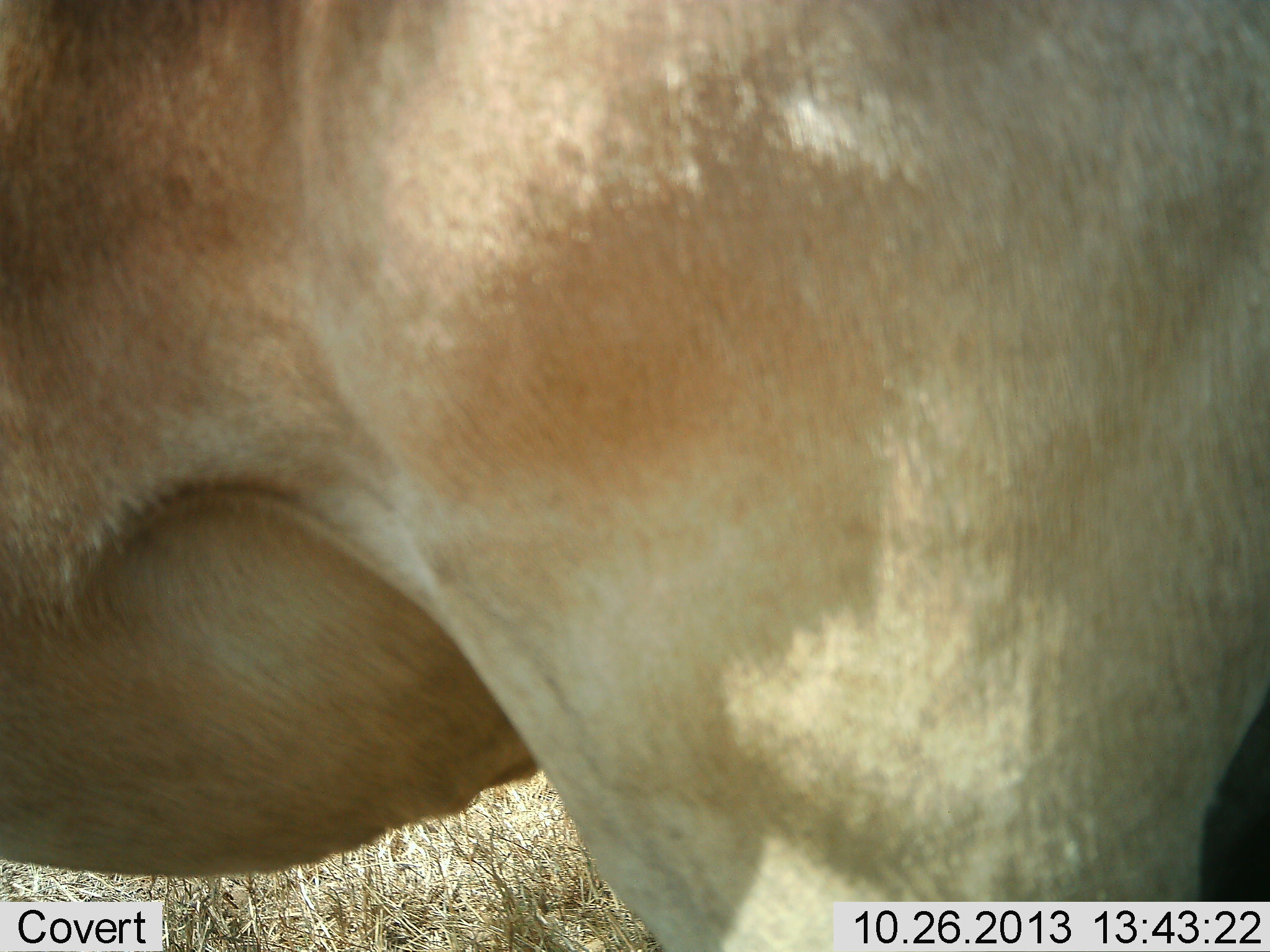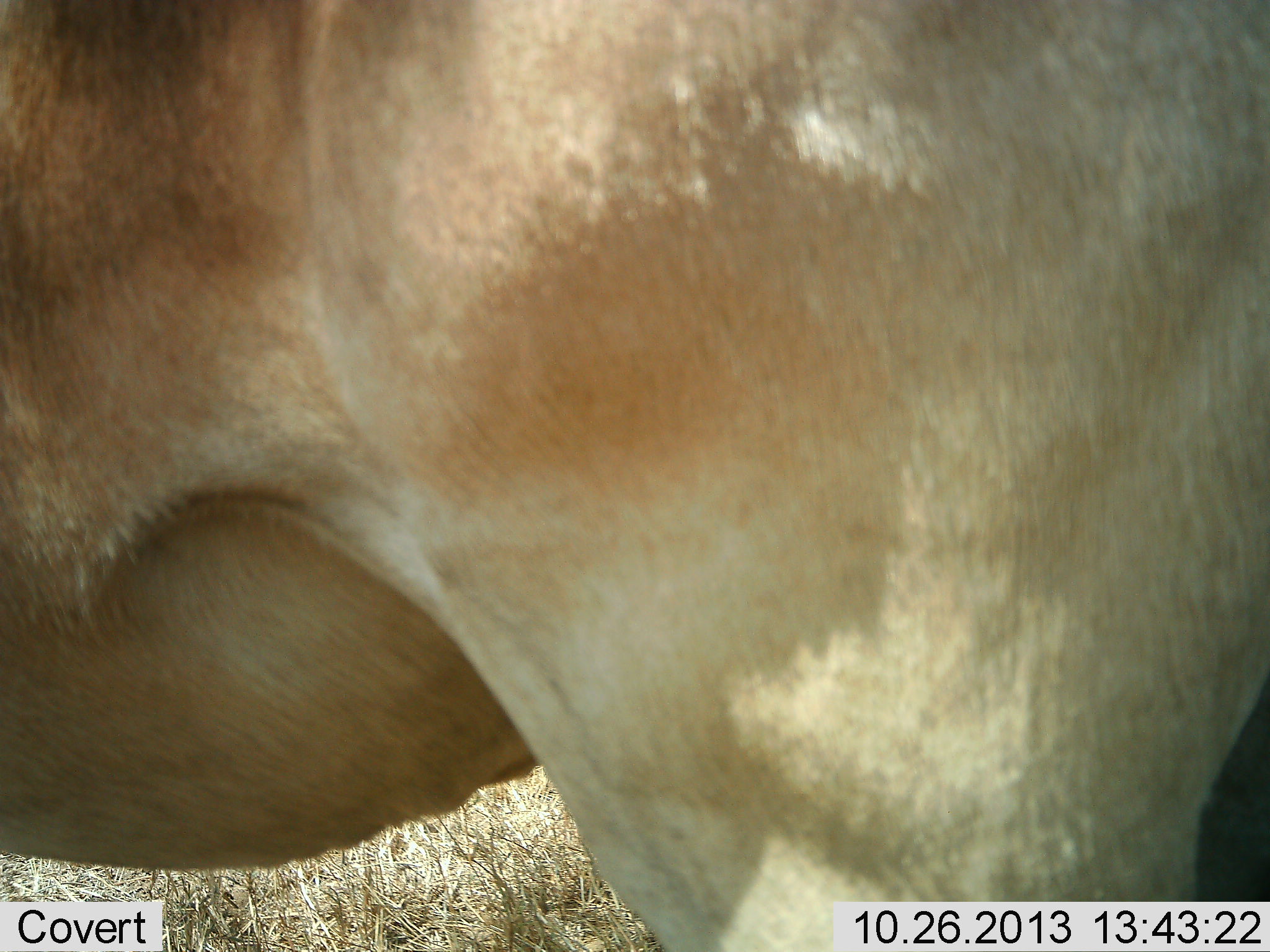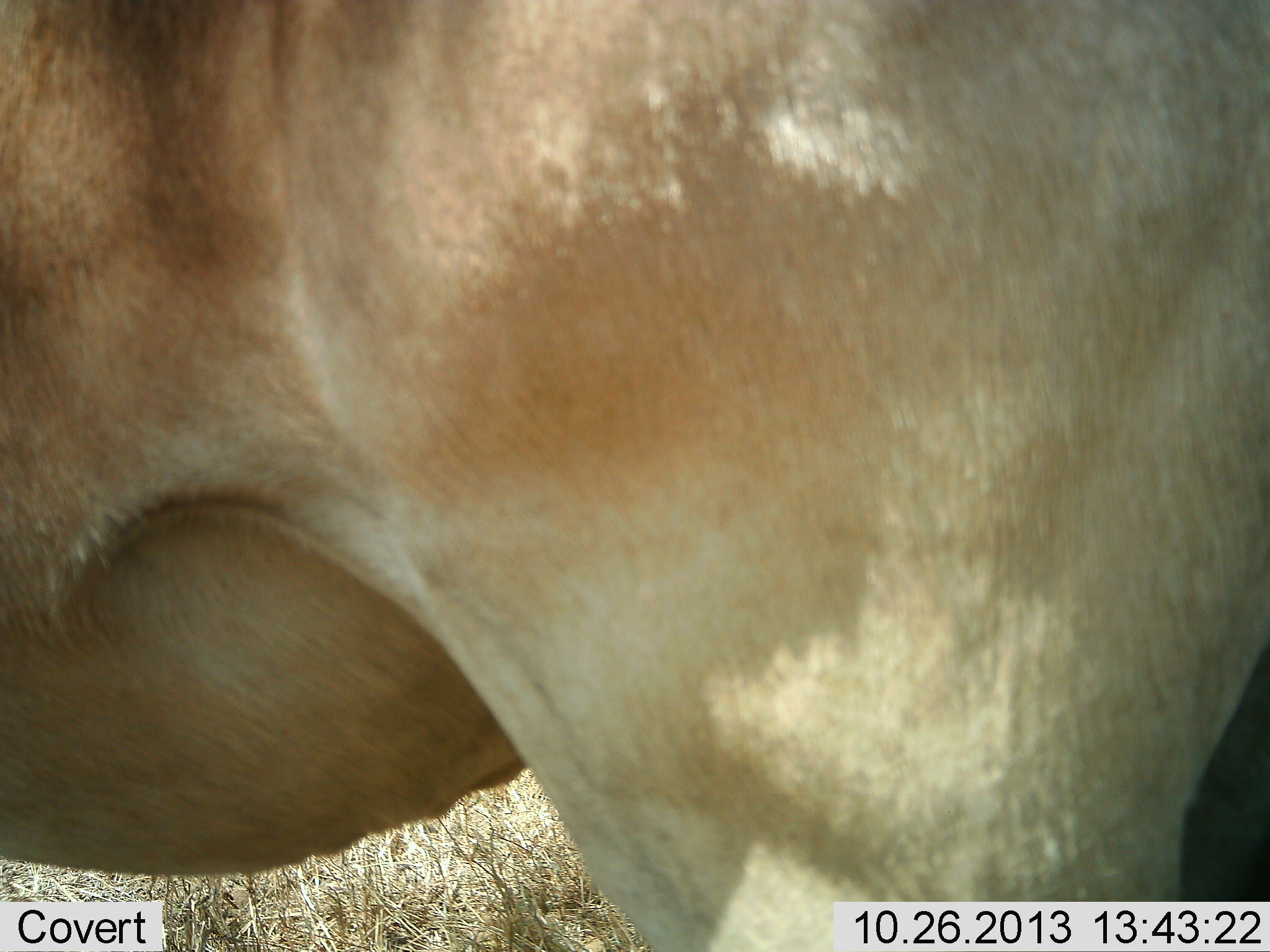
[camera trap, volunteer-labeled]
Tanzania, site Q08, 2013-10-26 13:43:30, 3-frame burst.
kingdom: Animalia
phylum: Chordata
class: Mammalia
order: Artiodactyla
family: Bovidae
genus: Alcelaphus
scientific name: Alcelaphus buselaphus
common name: hartebeest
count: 1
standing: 100%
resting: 0%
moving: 0%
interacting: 0%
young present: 0%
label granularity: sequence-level